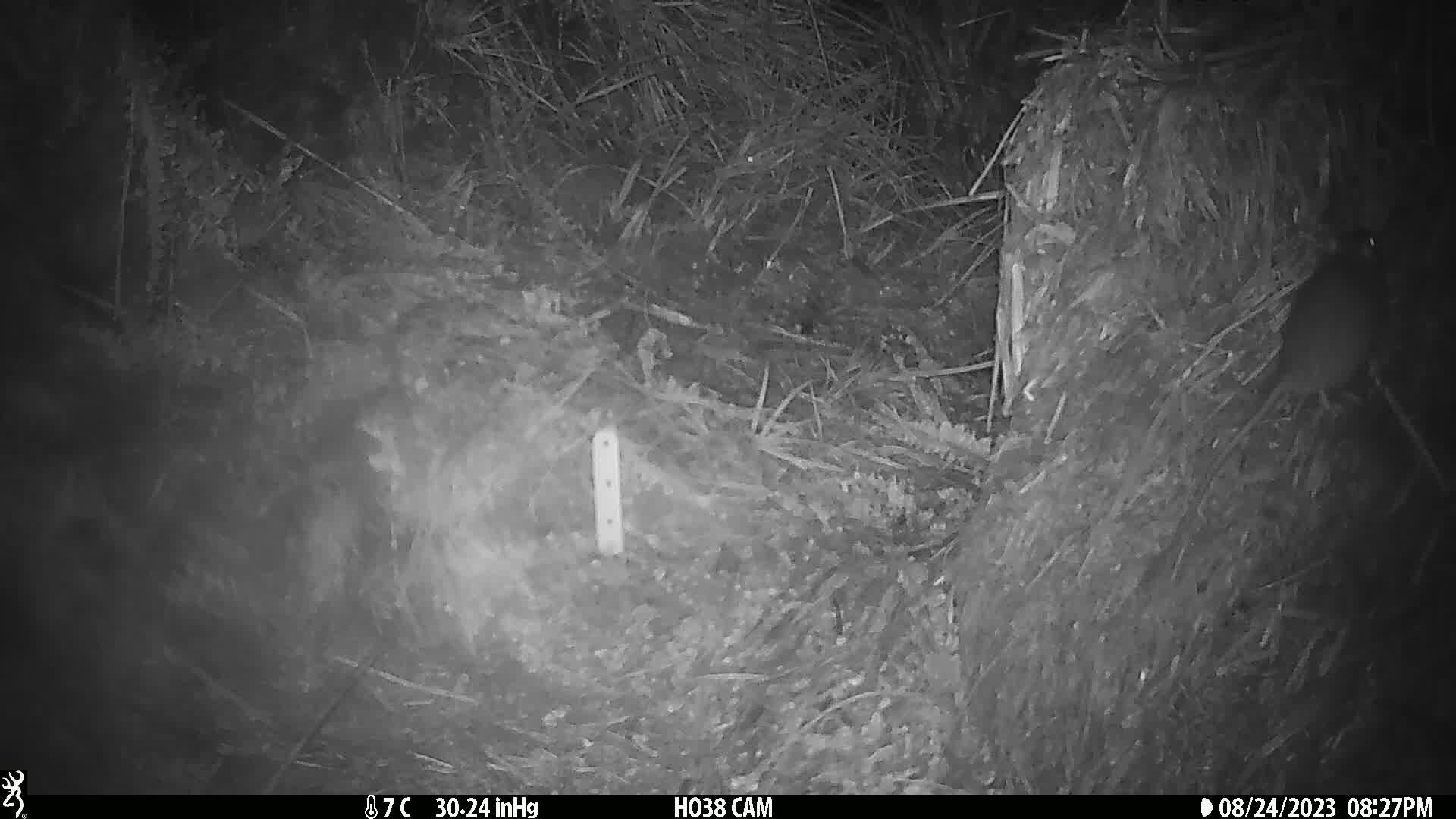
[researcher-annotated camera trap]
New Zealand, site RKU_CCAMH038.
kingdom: Animalia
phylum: Chordata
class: Mammalia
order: Rodentia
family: Muridae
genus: Rattus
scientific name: Rattus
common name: rat